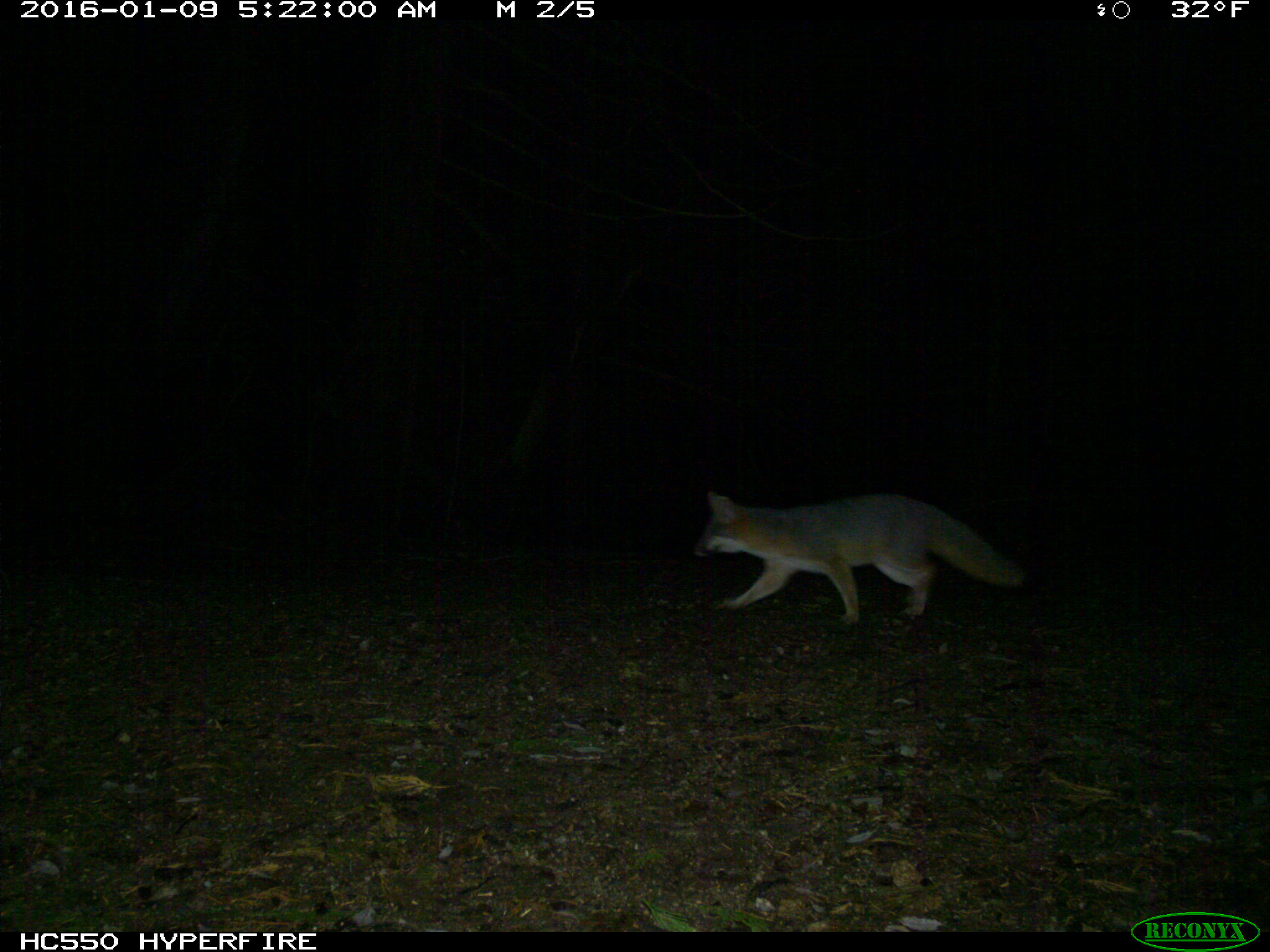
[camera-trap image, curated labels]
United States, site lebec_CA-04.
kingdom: Animalia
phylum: Chordata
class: Mammalia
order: Carnivora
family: Canidae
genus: Urocyon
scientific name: Urocyon cinereoargenteus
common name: gray fox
Urocyon cinereoargenteus (gray fox).